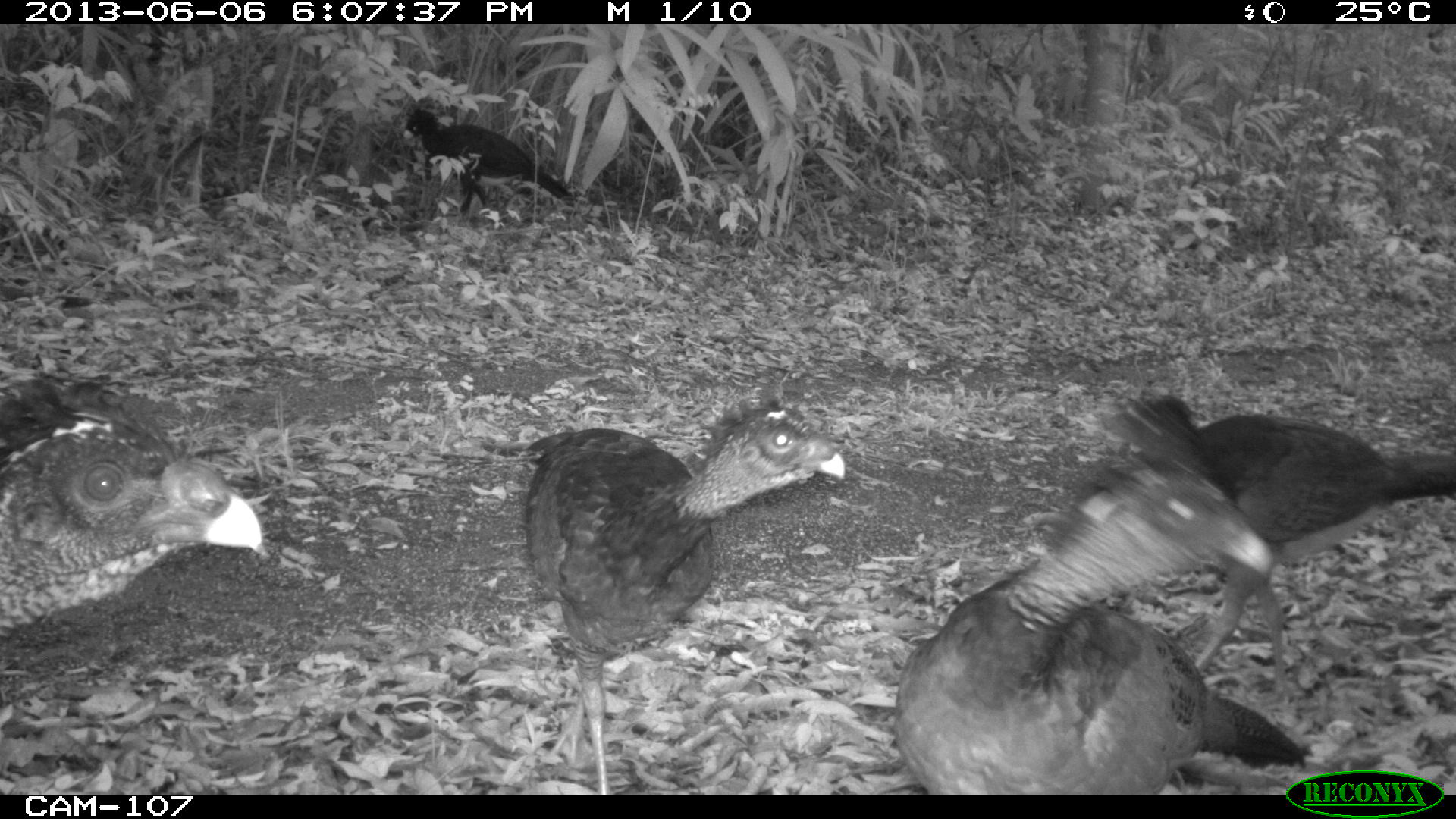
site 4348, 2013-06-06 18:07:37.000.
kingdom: Animalia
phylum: Chordata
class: Aves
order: Galliformes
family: Cracidae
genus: Crax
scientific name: Crax rubra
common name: great curassow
Crax rubra (great curassow), count 5.